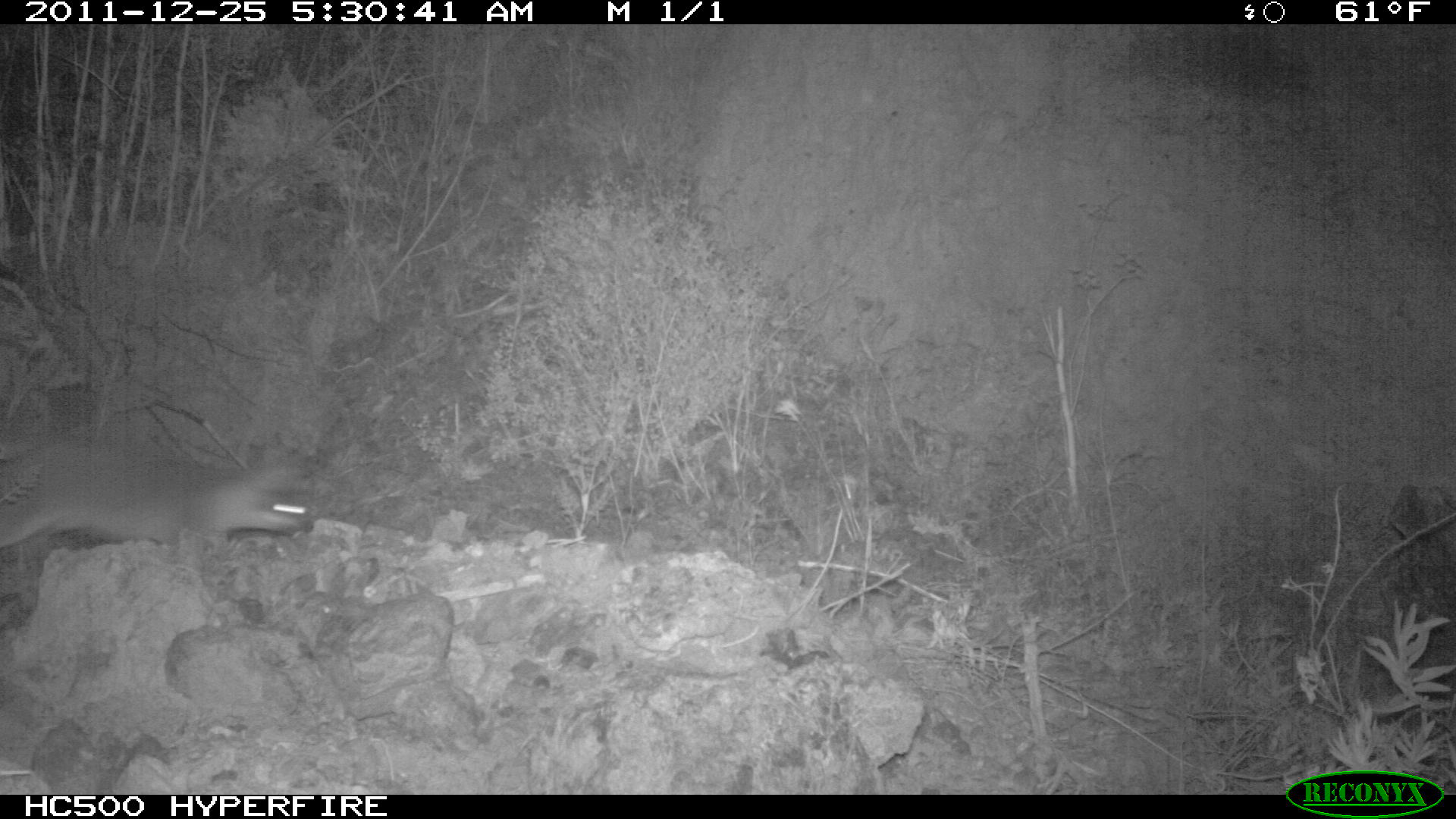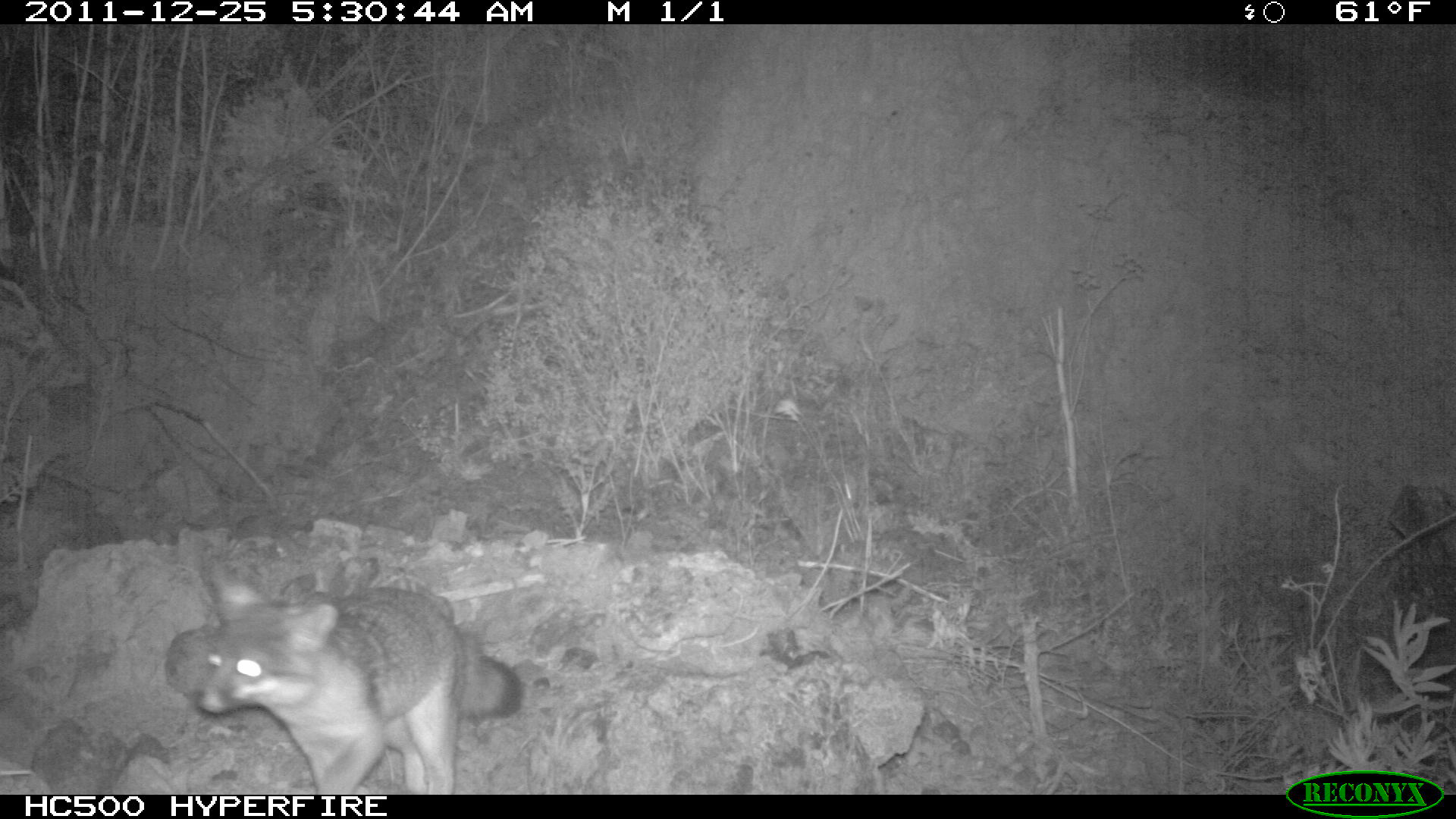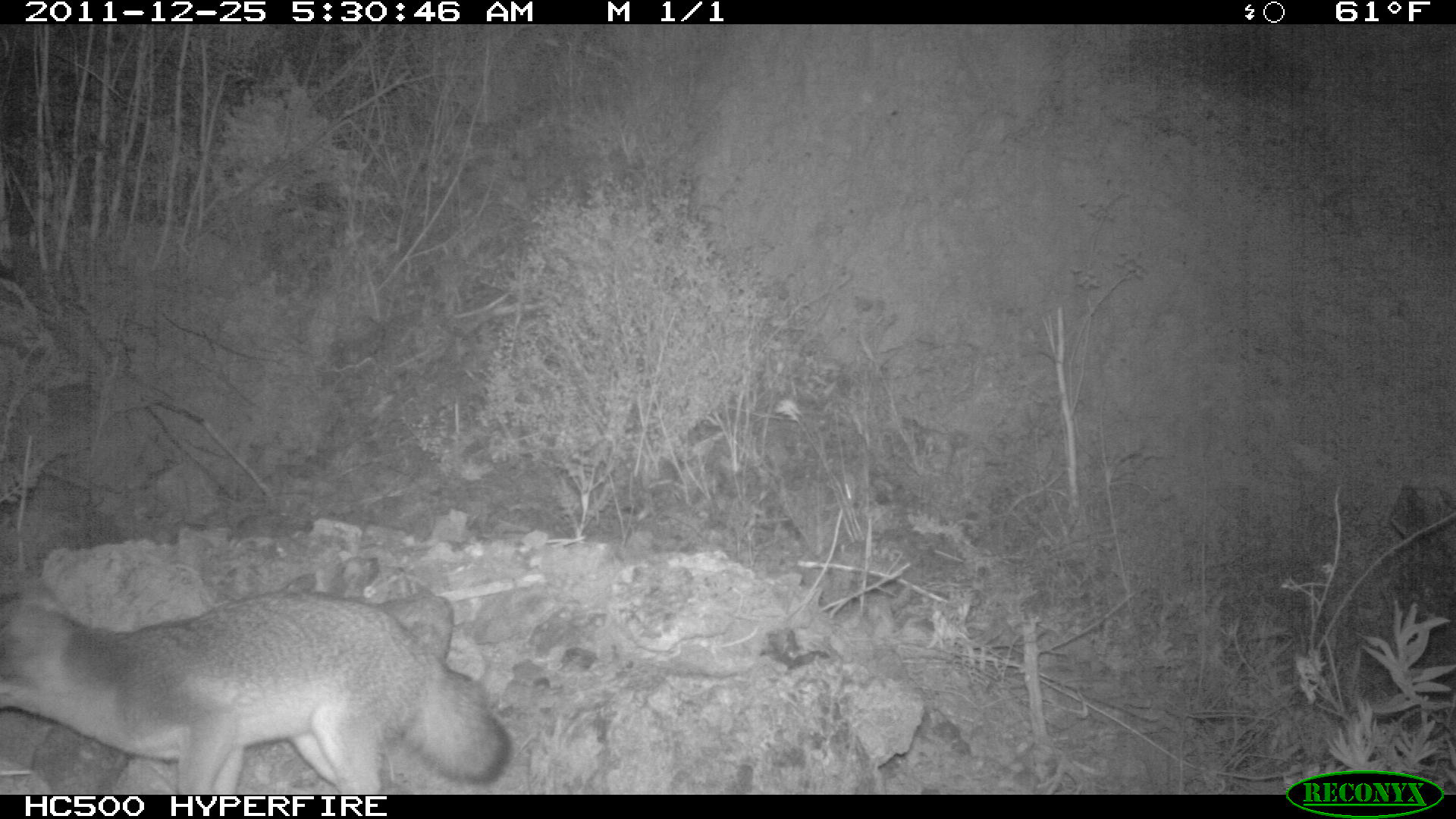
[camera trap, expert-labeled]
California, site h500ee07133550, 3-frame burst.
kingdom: Animalia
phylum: Chordata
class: Mammalia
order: Carnivora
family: Canidae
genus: Urocyon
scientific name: Urocyon littoralis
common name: island fox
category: fox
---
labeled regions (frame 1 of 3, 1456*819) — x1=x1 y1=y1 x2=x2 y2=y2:
fox: x1=0 y1=439 x2=314 y2=545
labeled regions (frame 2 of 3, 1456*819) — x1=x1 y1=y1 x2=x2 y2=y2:
fox: x1=197 y1=561 x2=523 y2=794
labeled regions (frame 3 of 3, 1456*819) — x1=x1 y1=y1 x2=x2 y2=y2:
fox: x1=0 y1=592 x2=512 y2=794